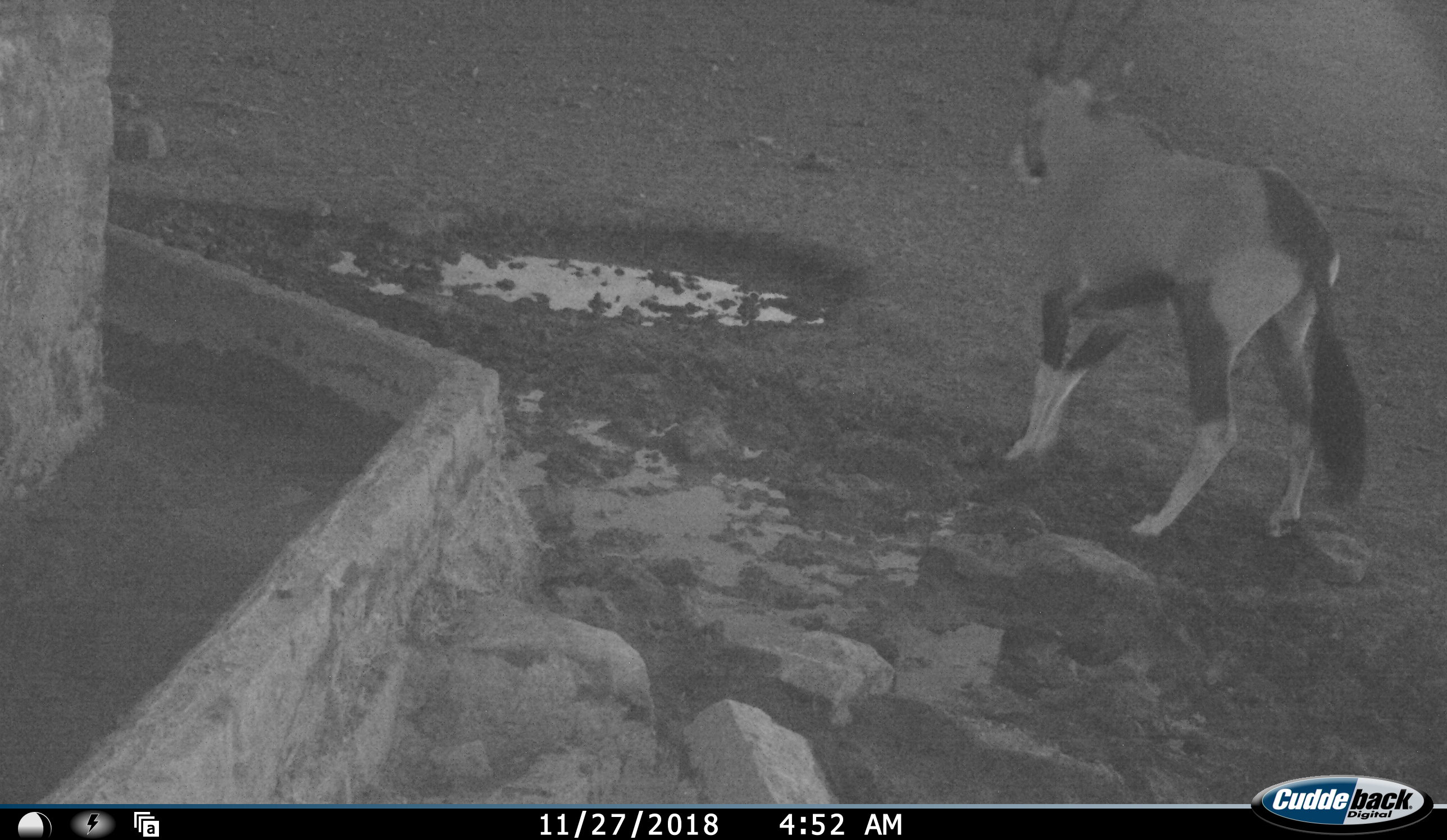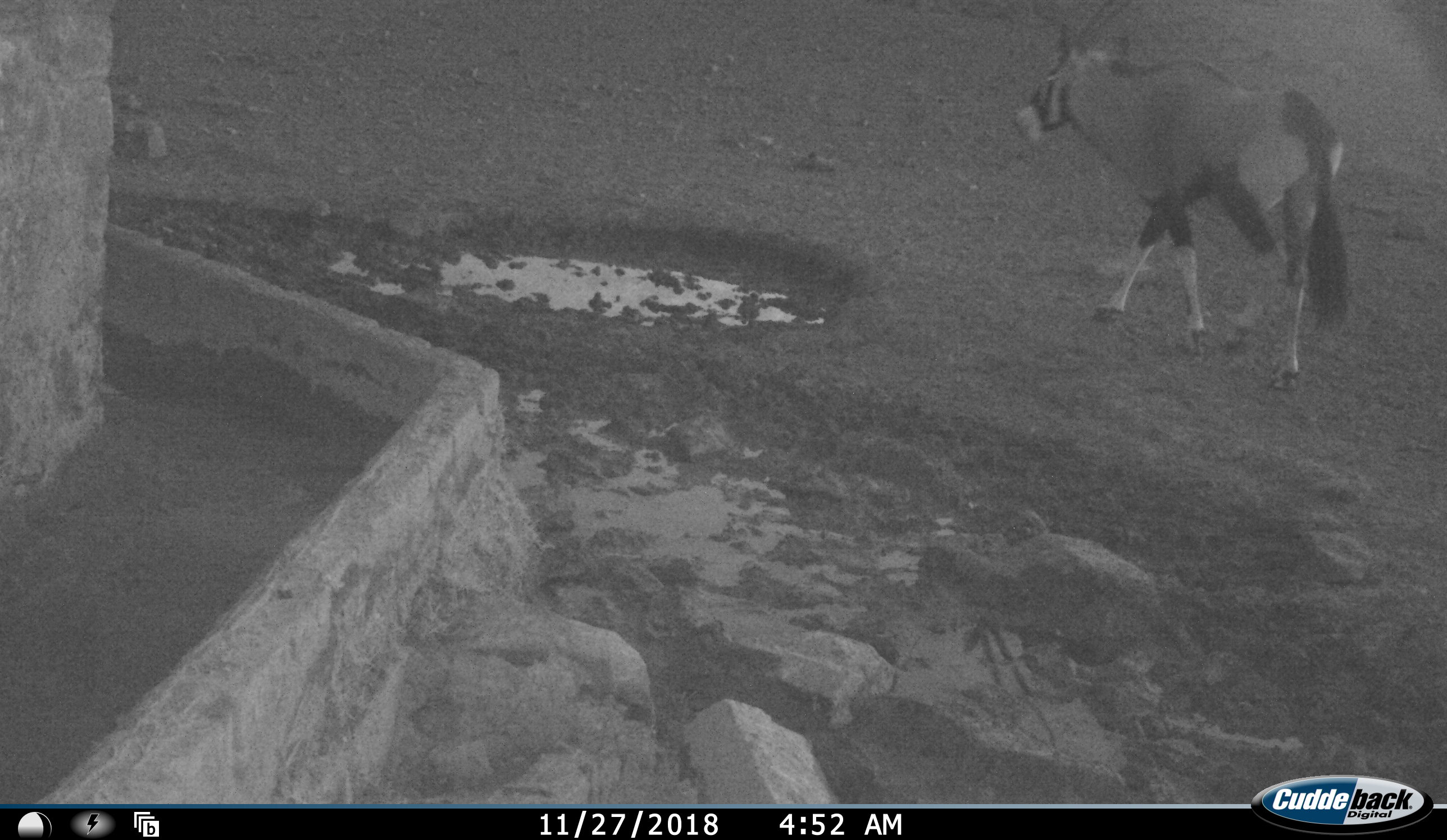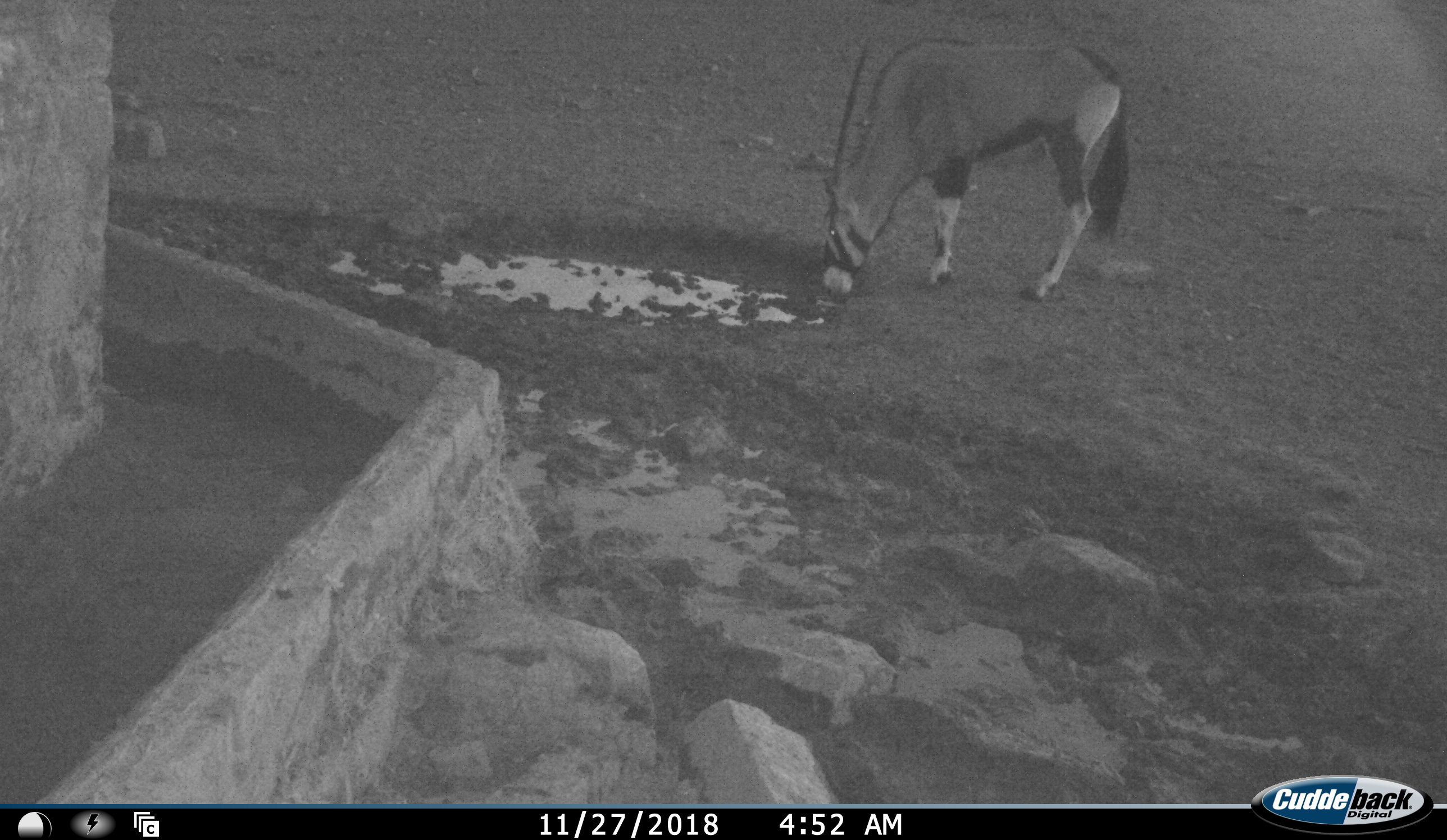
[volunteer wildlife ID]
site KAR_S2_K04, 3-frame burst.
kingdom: Animalia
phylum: Chordata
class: Mammalia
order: Artiodactyla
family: Bovidae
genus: Oryx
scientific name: Oryx gazella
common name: gemsbok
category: oryx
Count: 1.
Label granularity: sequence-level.